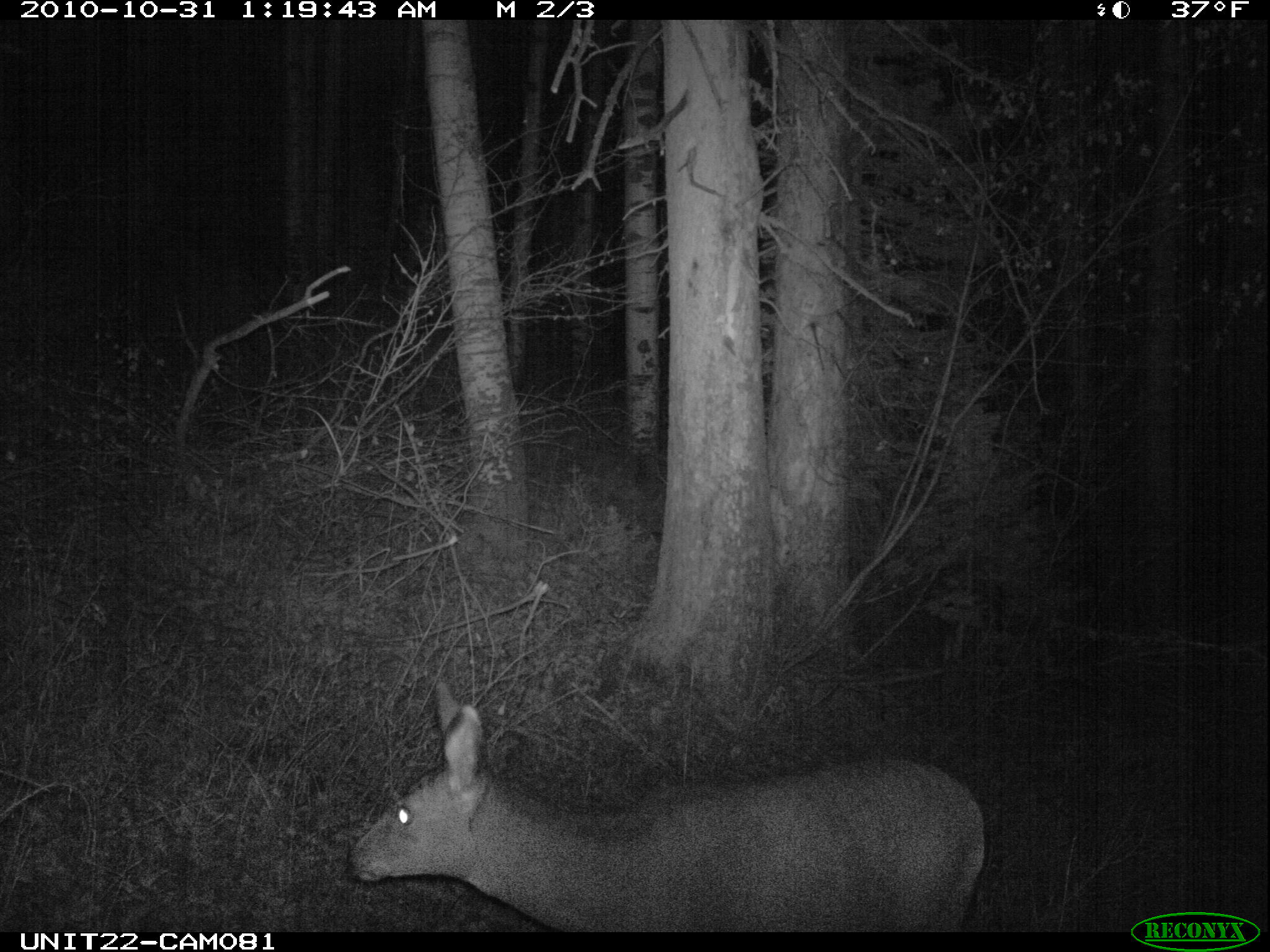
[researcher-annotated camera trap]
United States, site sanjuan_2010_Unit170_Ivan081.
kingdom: Animalia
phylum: Chordata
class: Mammalia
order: Artiodactyla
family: Cervidae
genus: Odocoileus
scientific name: Odocoileus hemionus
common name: mule deer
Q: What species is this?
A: Odocoileus hemionus (mule deer).